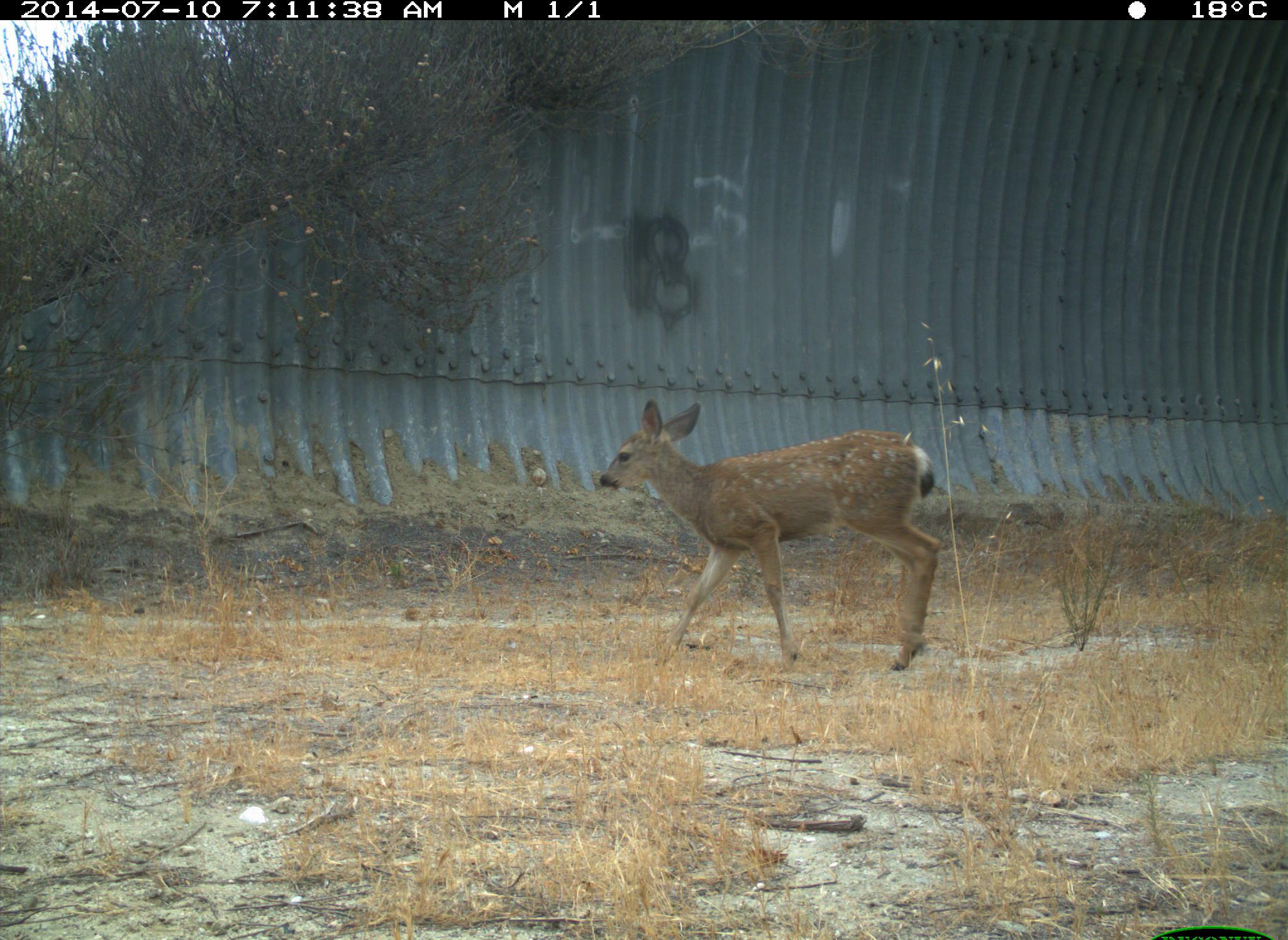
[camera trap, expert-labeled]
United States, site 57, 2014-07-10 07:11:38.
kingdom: Animalia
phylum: Chordata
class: Mammalia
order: Artiodactyla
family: Cervidae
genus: Odocoileus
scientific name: Odocoileus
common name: deer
Deer (Odocoileus).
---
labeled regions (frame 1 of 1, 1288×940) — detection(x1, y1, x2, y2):
deer: detection(597, 399, 941, 674)